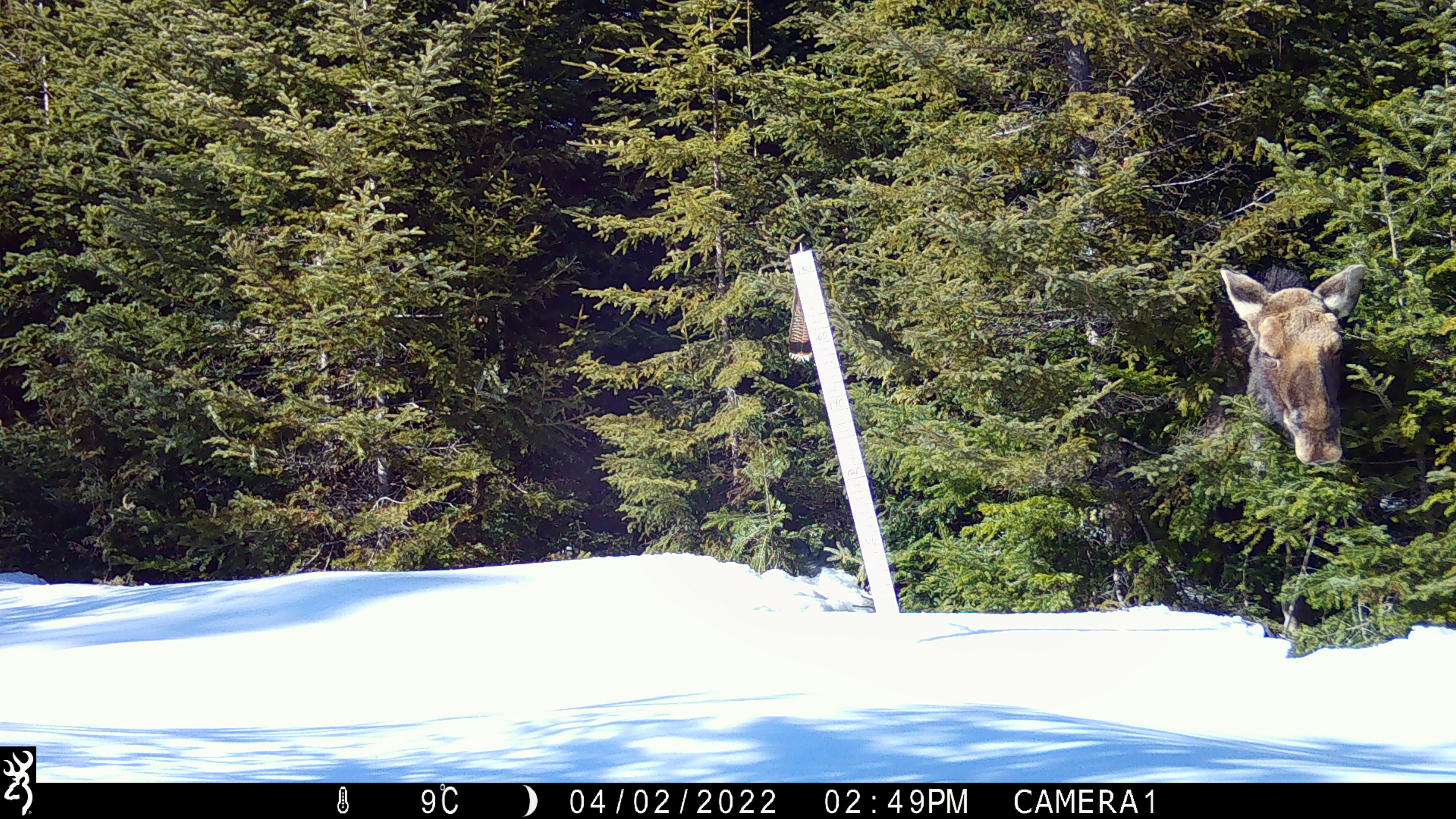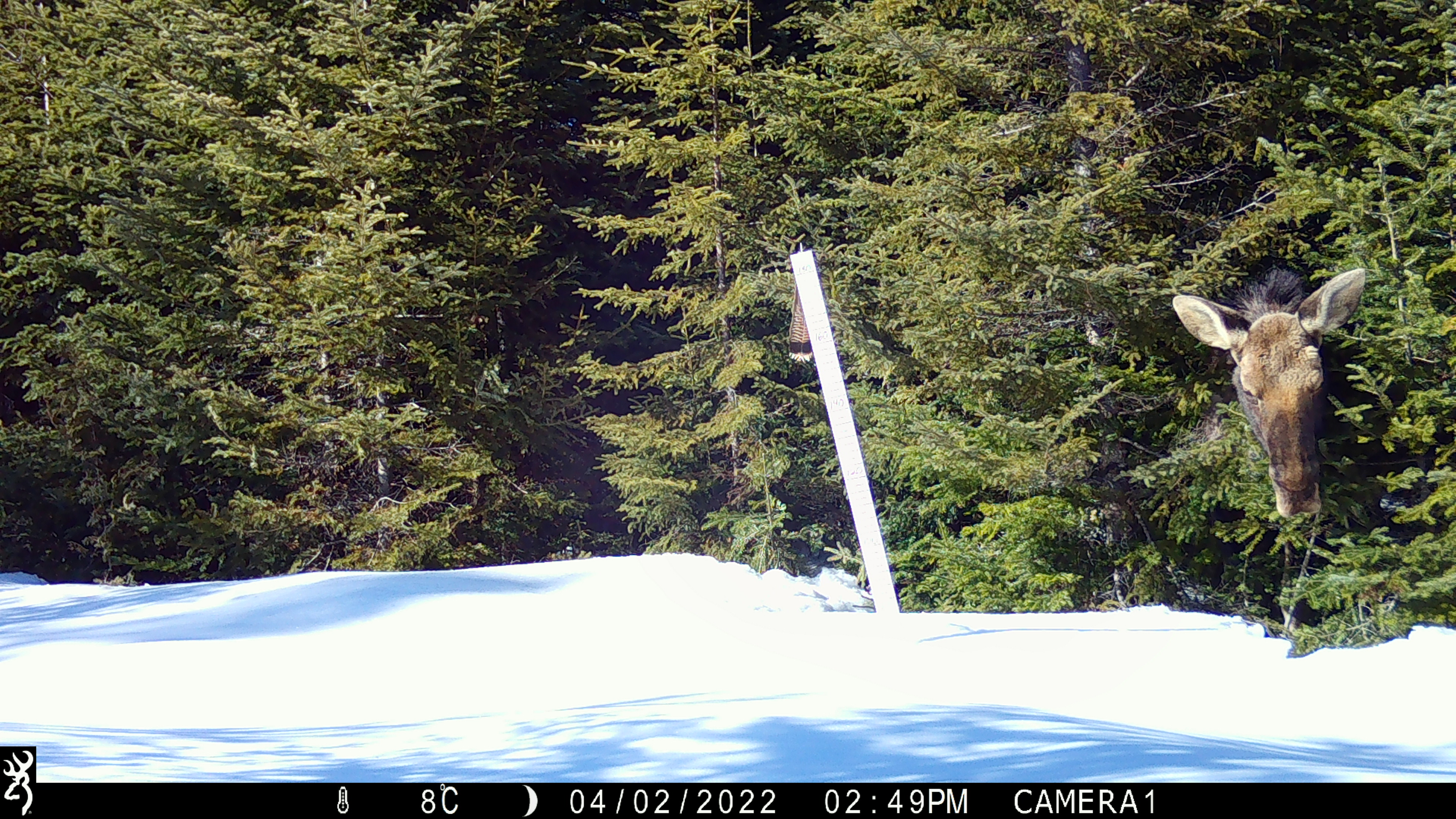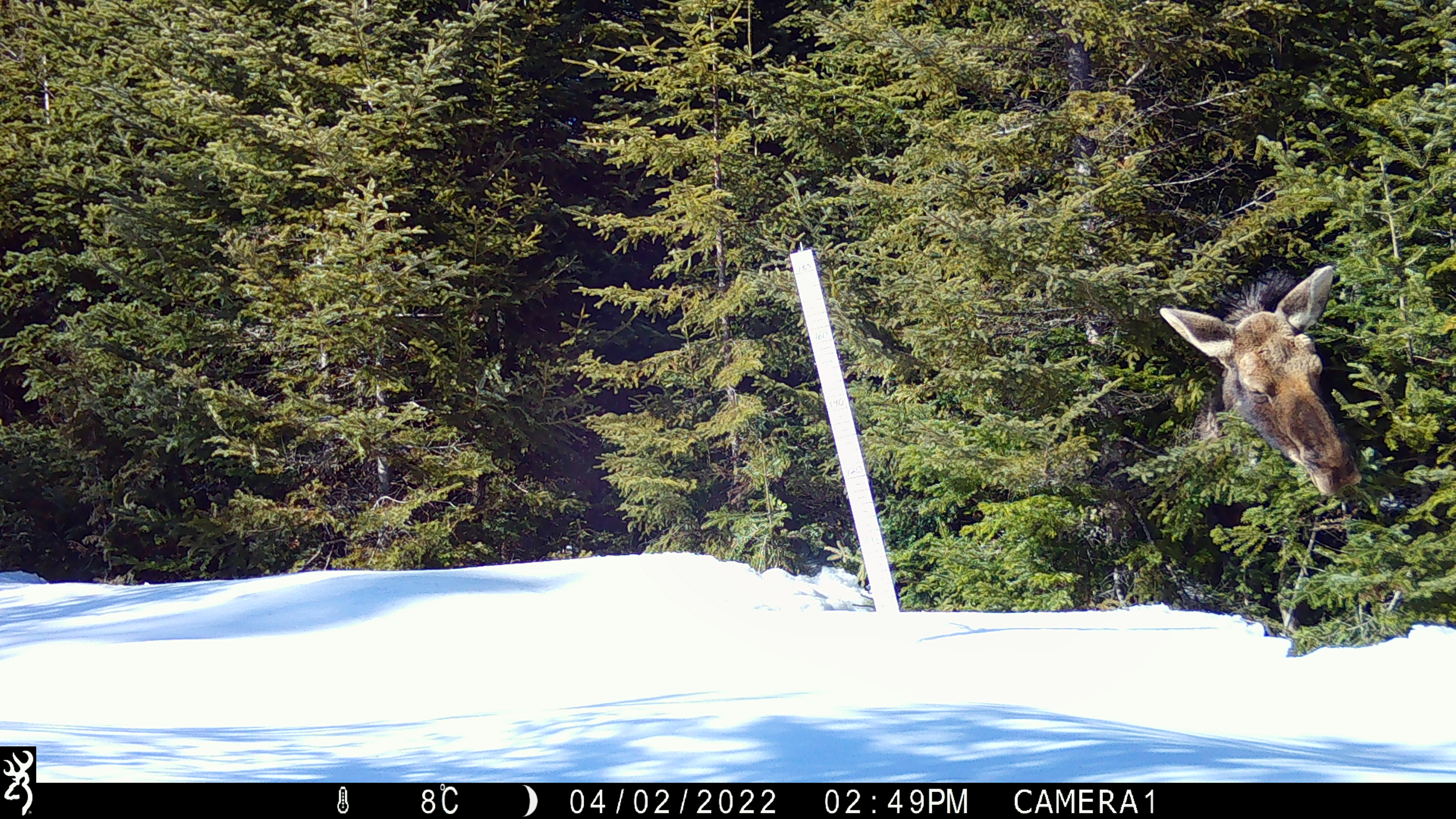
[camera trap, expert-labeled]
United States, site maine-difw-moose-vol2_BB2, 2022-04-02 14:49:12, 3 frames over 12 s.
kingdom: Animalia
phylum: Chordata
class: Mammalia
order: Artiodactyla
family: Cervidae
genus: Alces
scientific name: Alces alces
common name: moose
Moose (Alces alces).